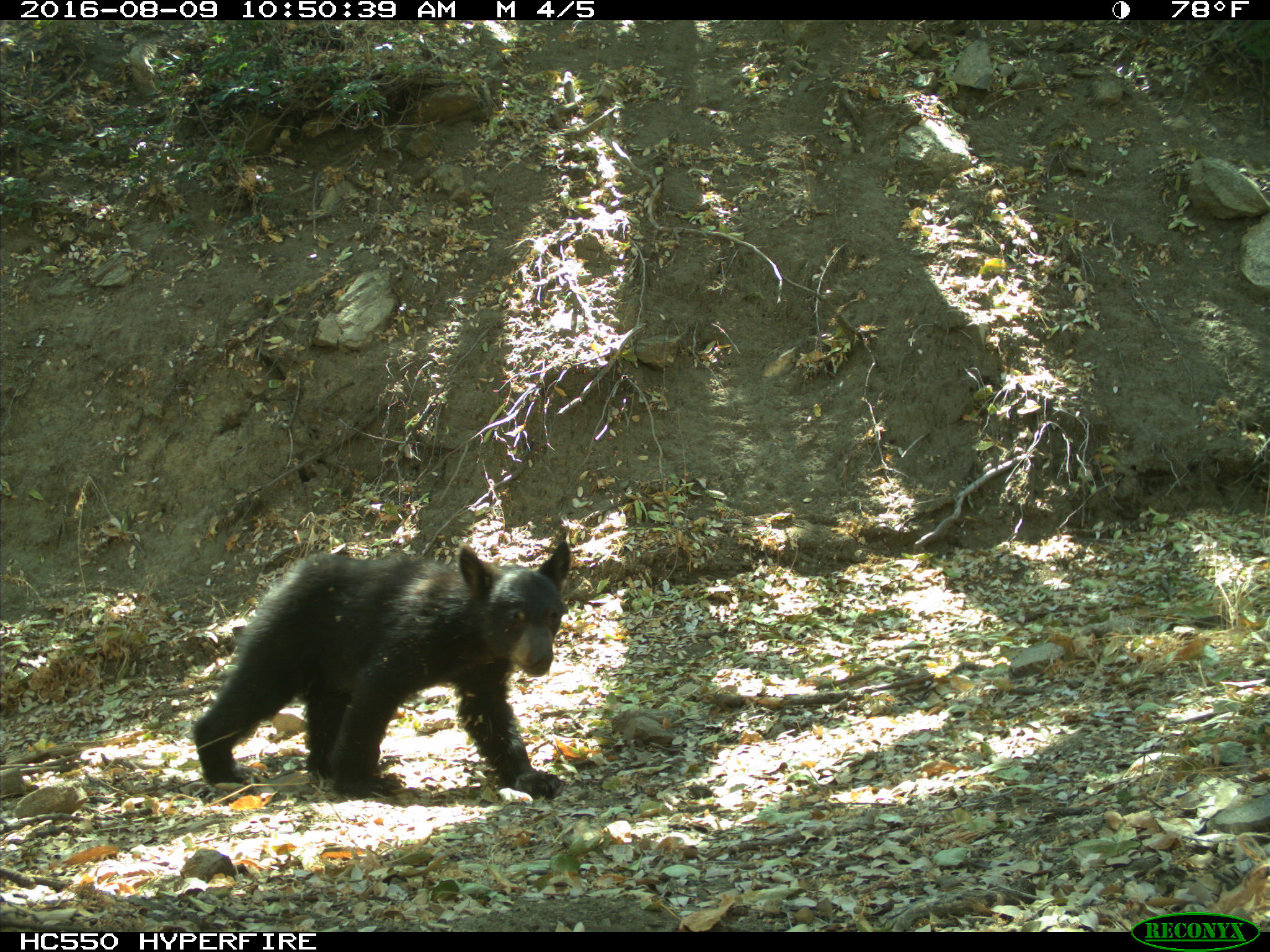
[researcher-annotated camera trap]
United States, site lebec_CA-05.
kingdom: Animalia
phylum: Chordata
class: Mammalia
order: Carnivora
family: Ursidae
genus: Ursus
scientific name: Ursus americanus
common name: american black bear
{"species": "Ursus americanus (american black bear)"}